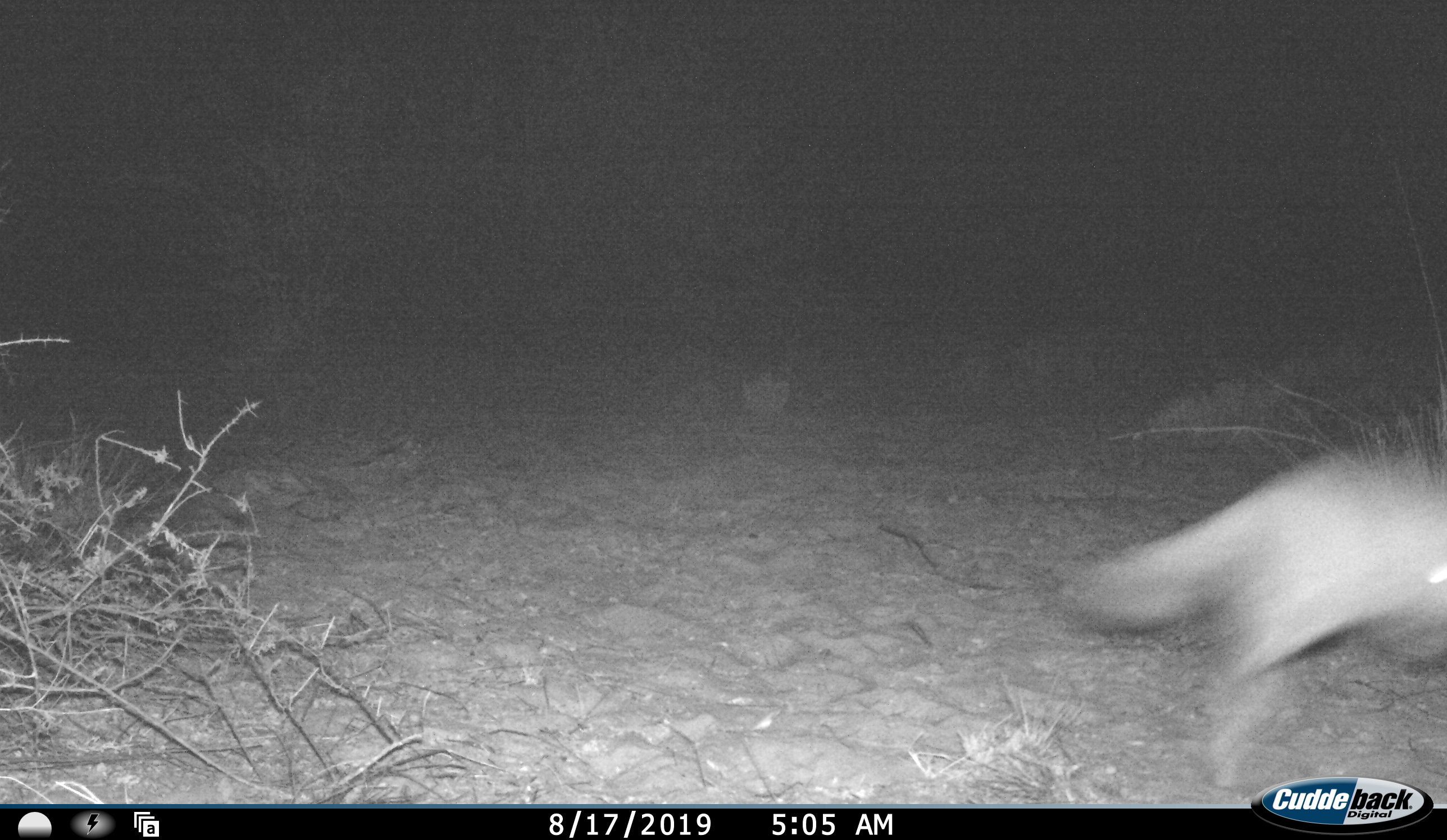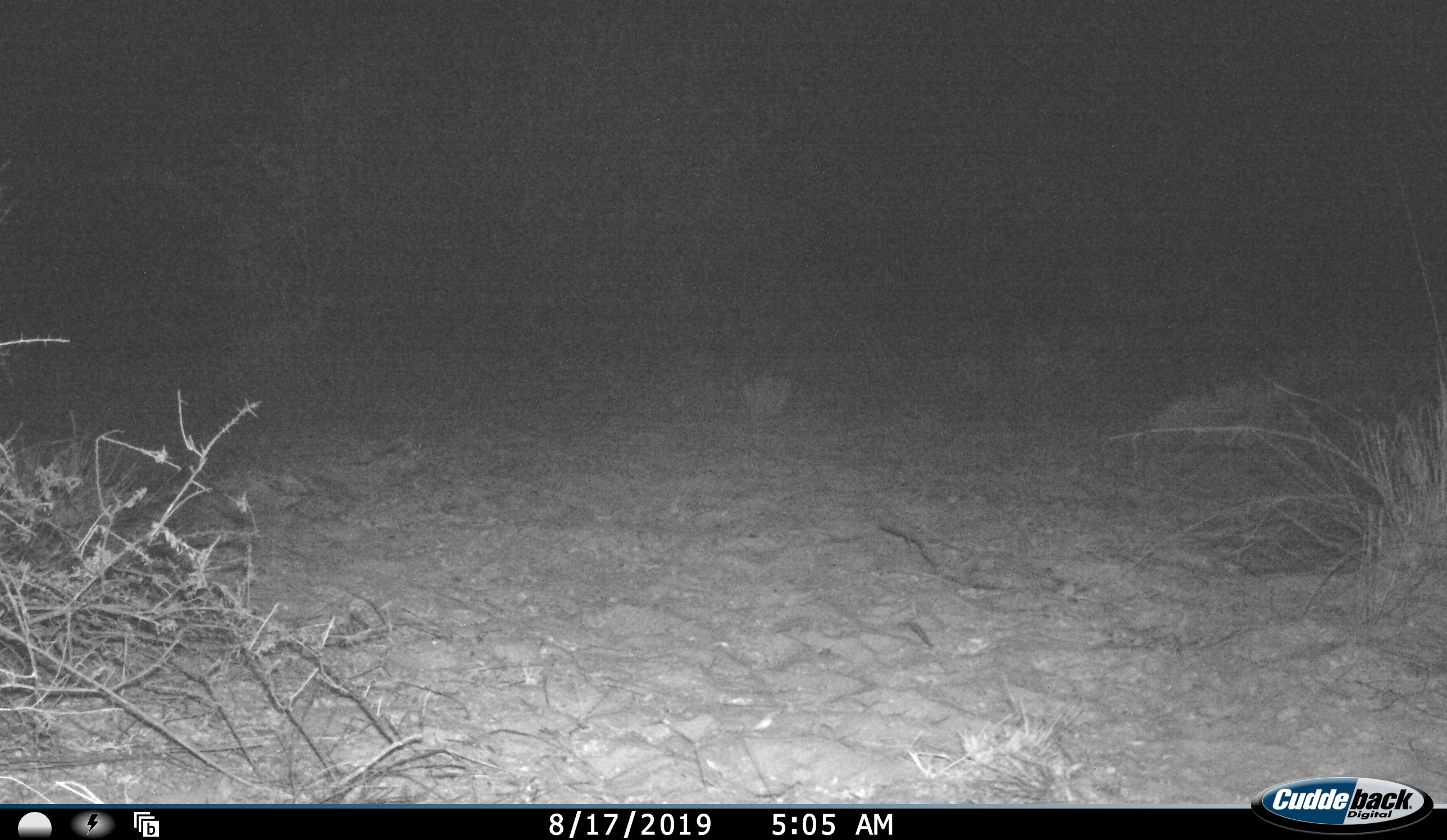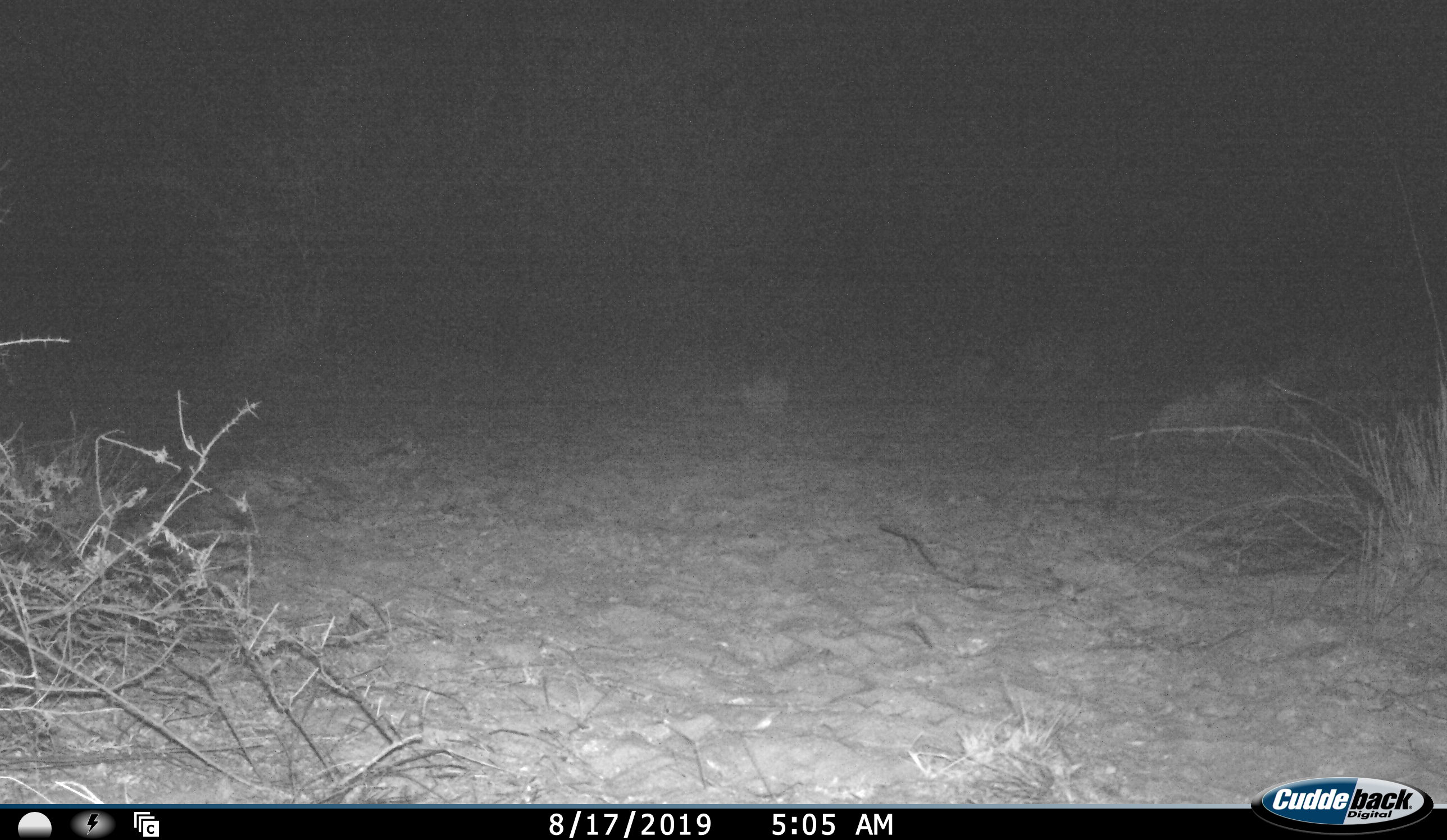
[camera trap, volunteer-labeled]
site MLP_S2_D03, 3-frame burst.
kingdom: Animalia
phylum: Chordata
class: Mammalia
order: Carnivora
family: Canidae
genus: Lupulella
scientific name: Lupulella mesomelas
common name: black-backed jackal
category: jackalblackbacked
Jackalblackbacked (black-backed jackal) (Lupulella mesomelas), count 1. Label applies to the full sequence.